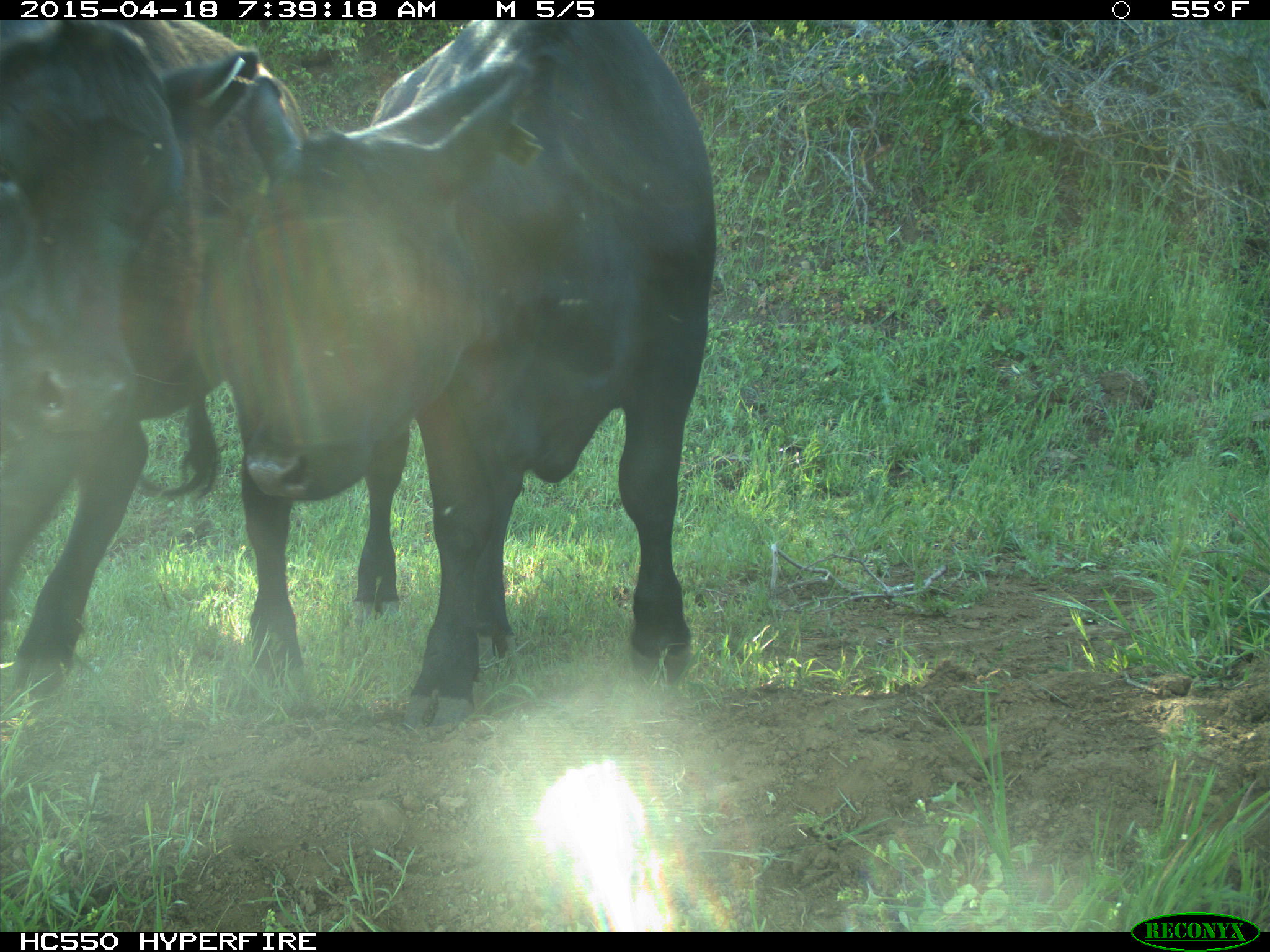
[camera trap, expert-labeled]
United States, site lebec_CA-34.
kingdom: Animalia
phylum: Chordata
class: Mammalia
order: Artiodactyla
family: Bovidae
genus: Bos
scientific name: Bos taurus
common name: domestic cow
Bos taurus (domestic cow).